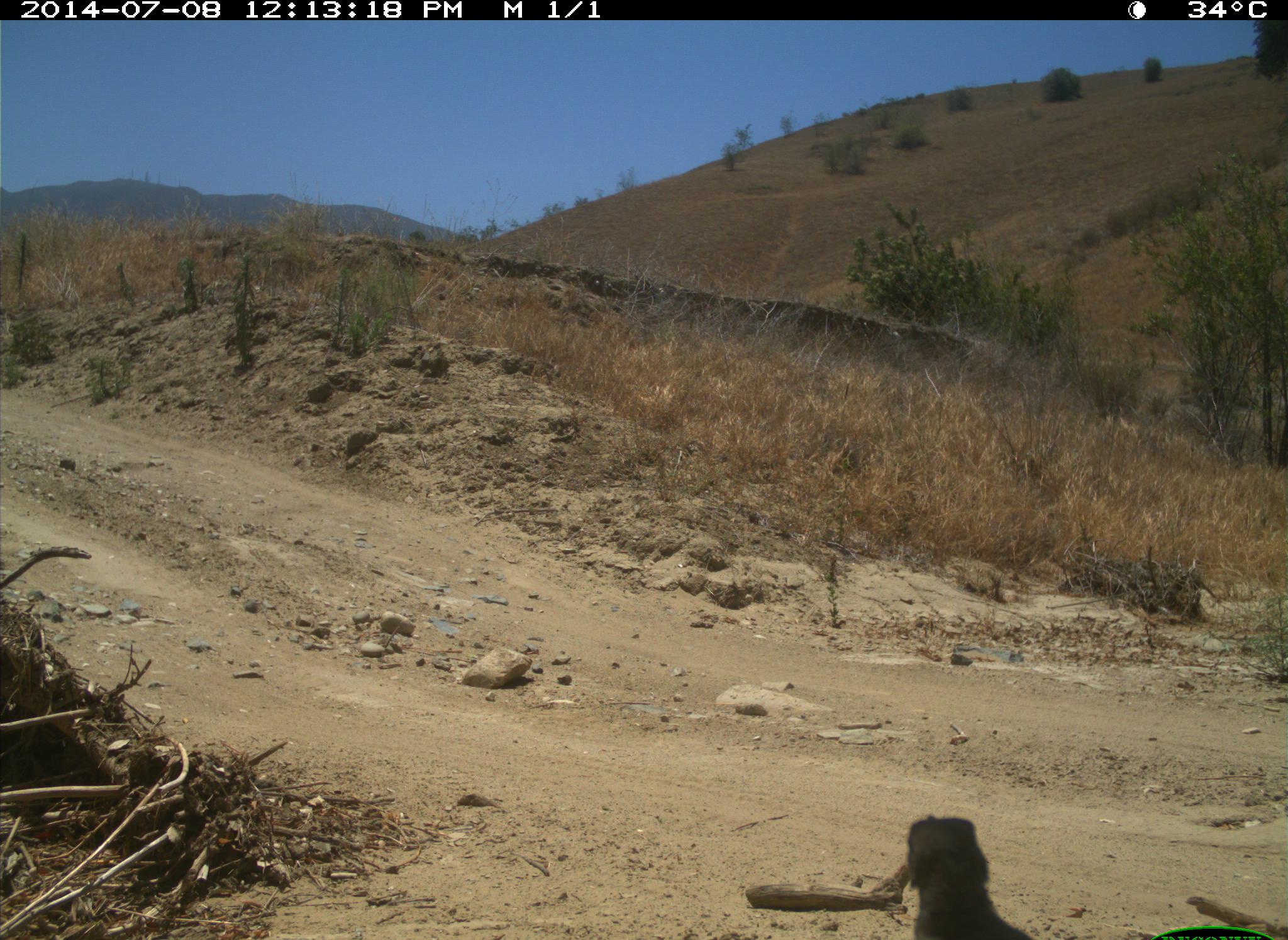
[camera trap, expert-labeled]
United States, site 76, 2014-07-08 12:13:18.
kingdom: Animalia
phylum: Chordata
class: Aves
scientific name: Aves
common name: bird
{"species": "bird (Aves)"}